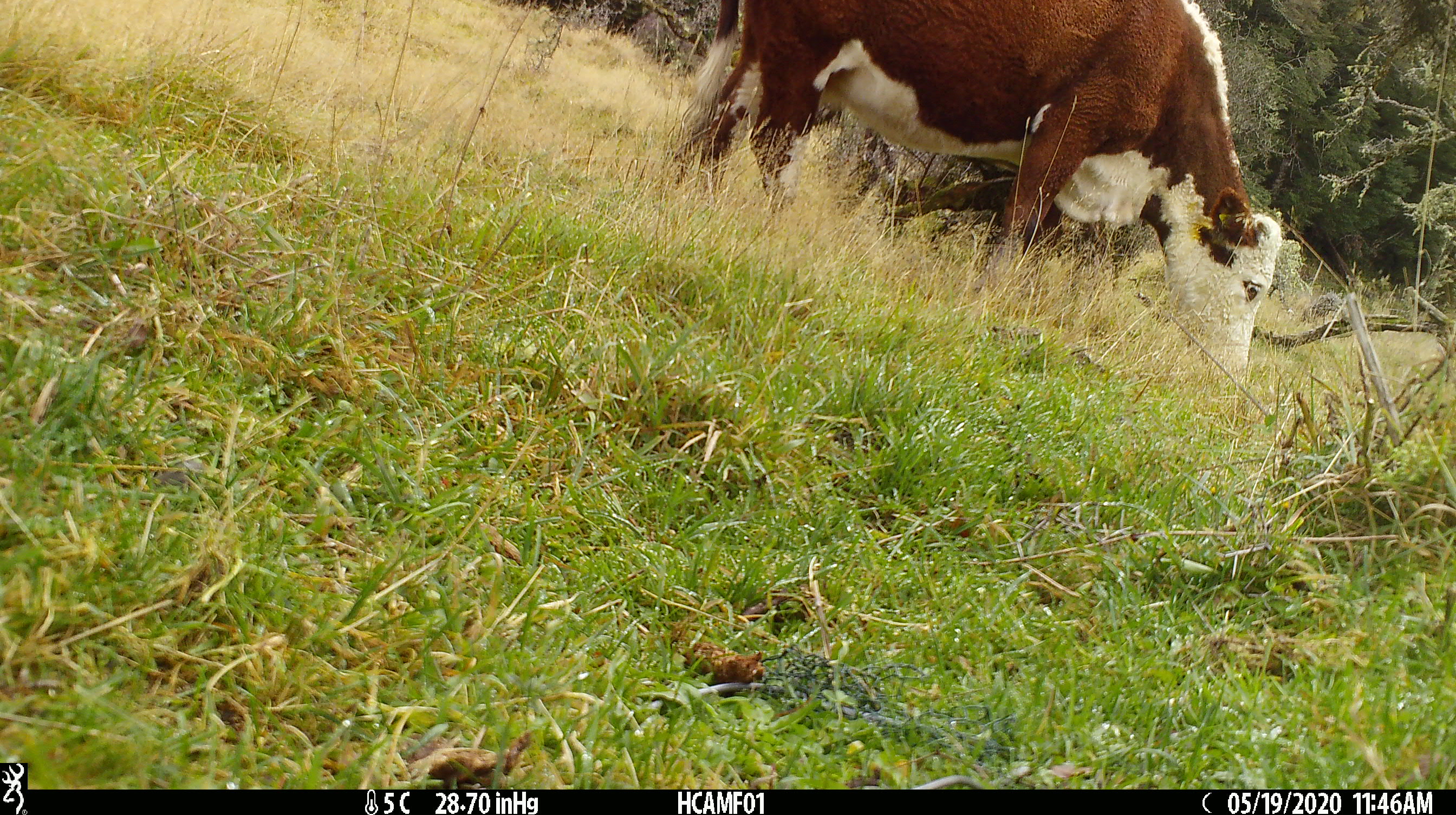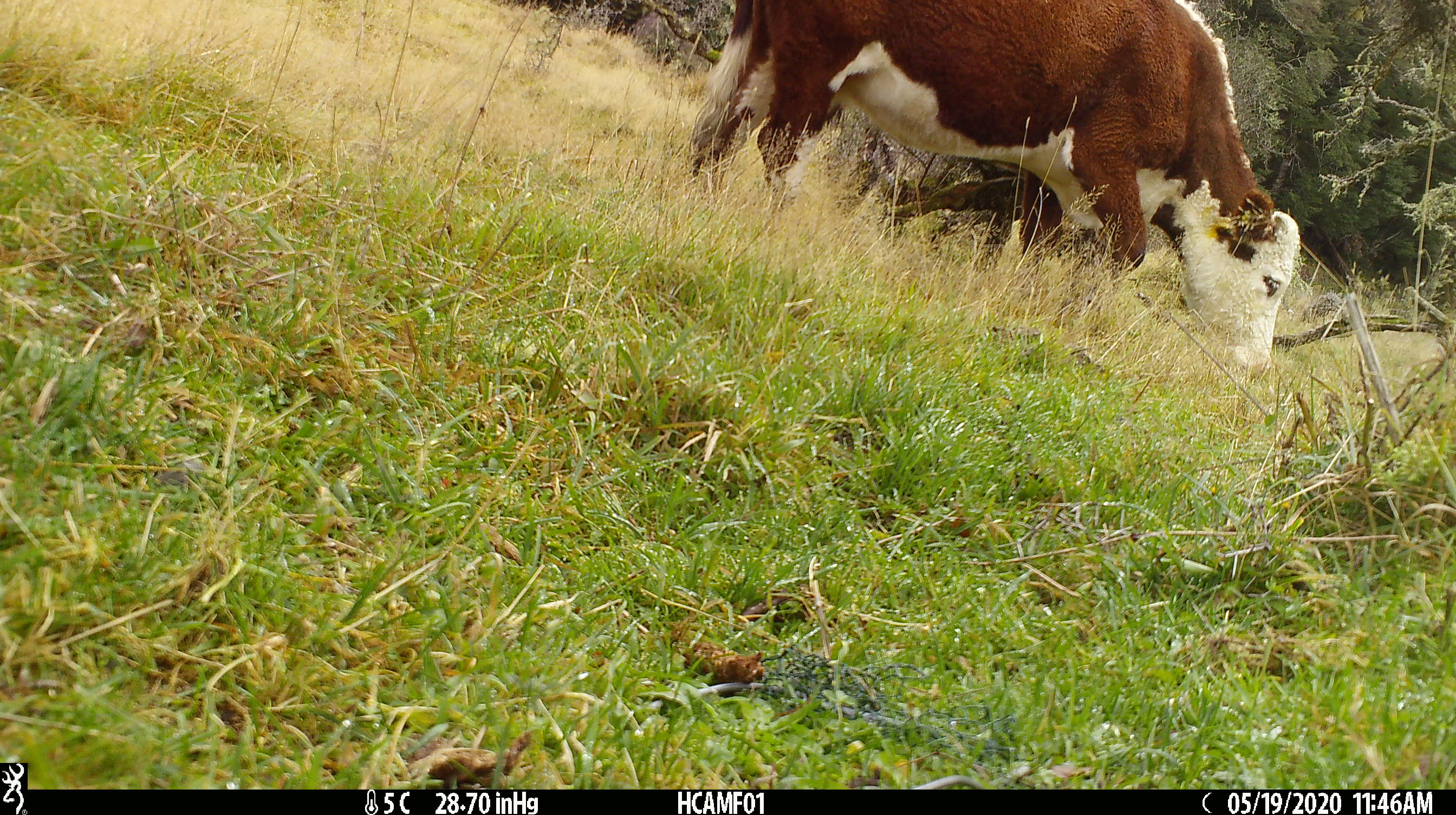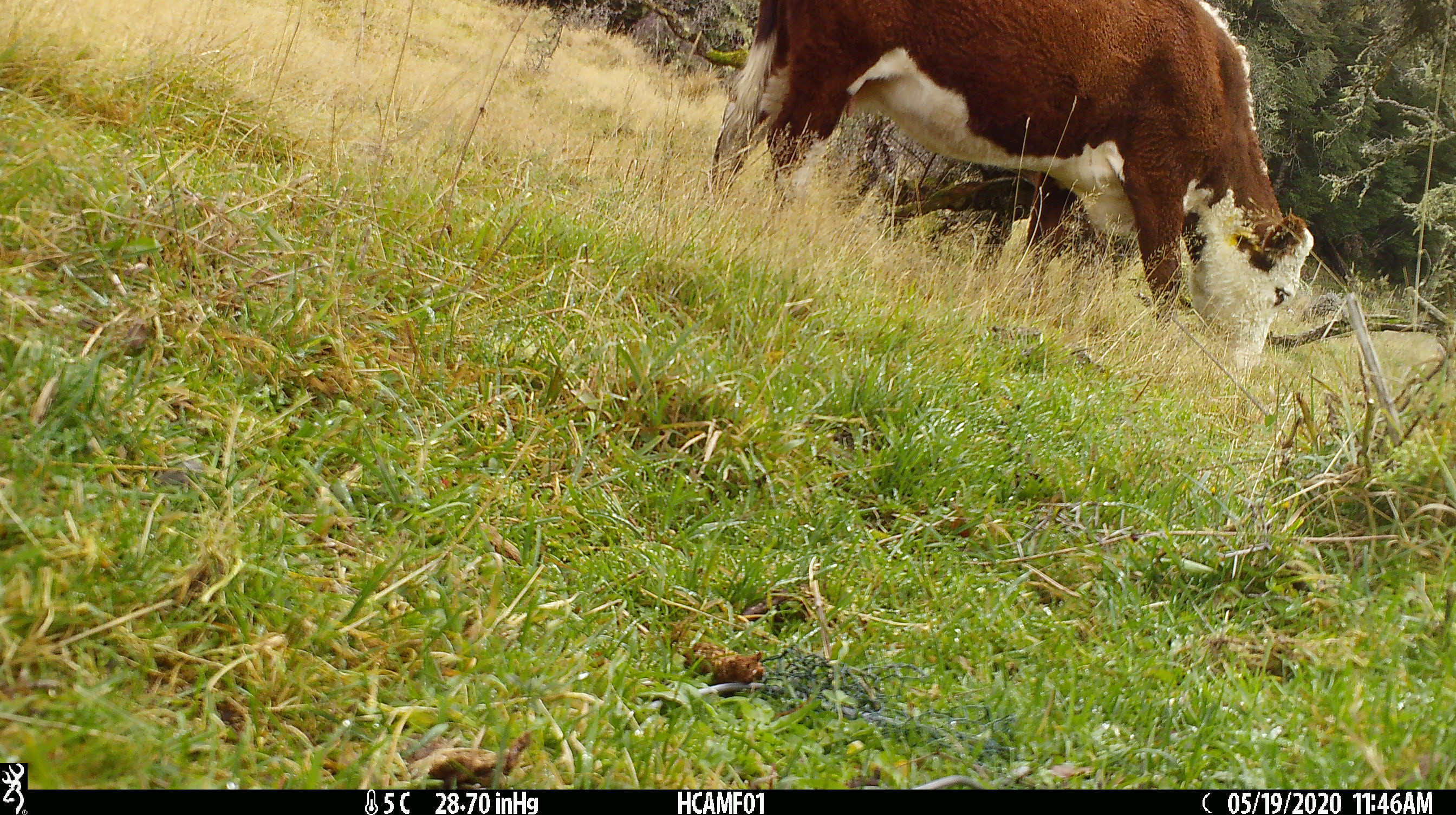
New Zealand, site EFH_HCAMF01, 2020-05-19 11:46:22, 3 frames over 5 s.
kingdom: Animalia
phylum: Chordata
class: Mammalia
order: Artiodactyla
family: Bovidae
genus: Bos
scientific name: Bos taurus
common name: domestic cow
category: cow